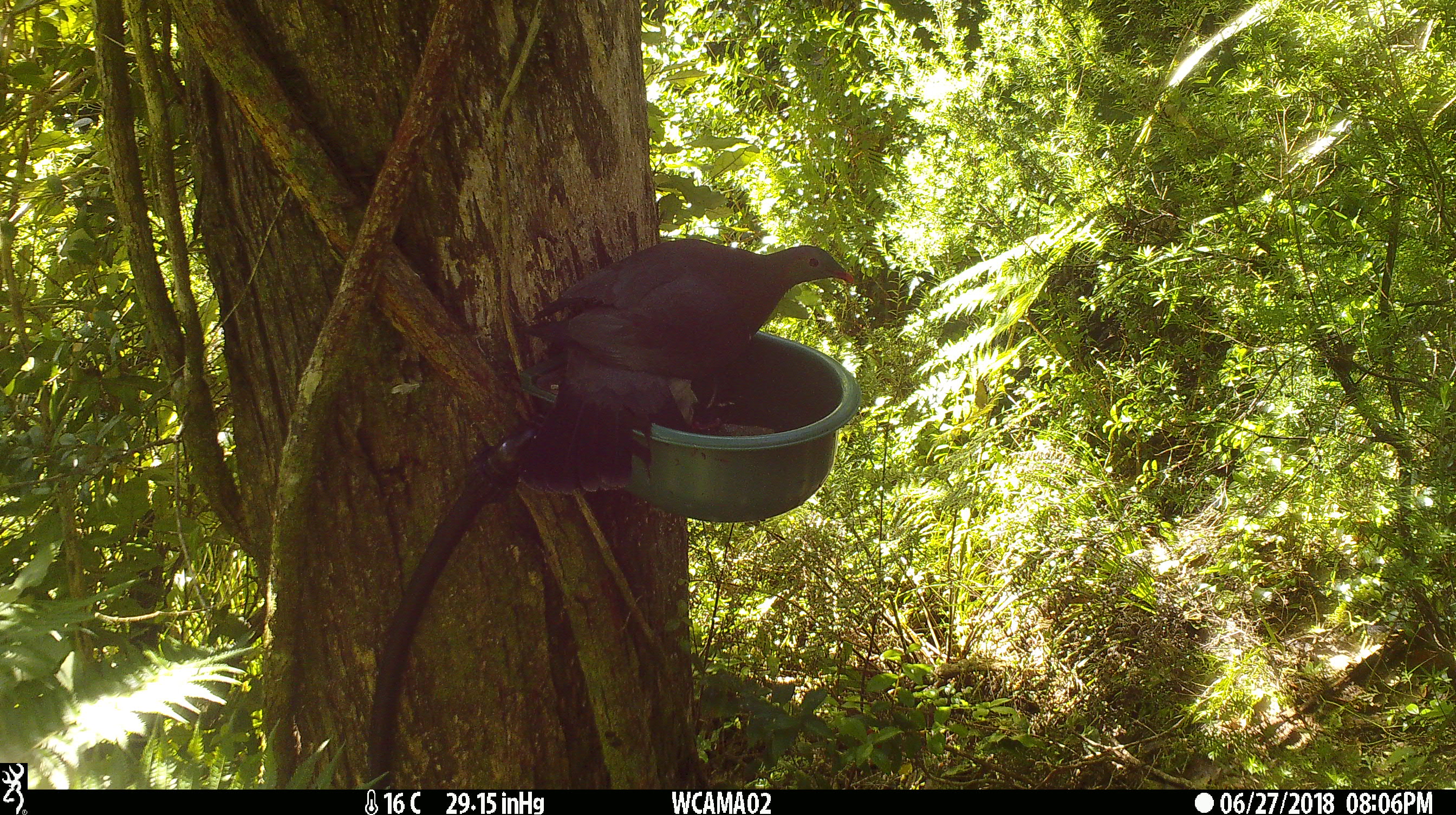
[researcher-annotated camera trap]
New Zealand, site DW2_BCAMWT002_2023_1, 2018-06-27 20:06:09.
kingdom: Animalia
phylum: Chordata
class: Aves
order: Columbiformes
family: Columbidae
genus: Hemiphaga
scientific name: Hemiphaga novaeseelandiae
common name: new zealand pigeon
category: kereru